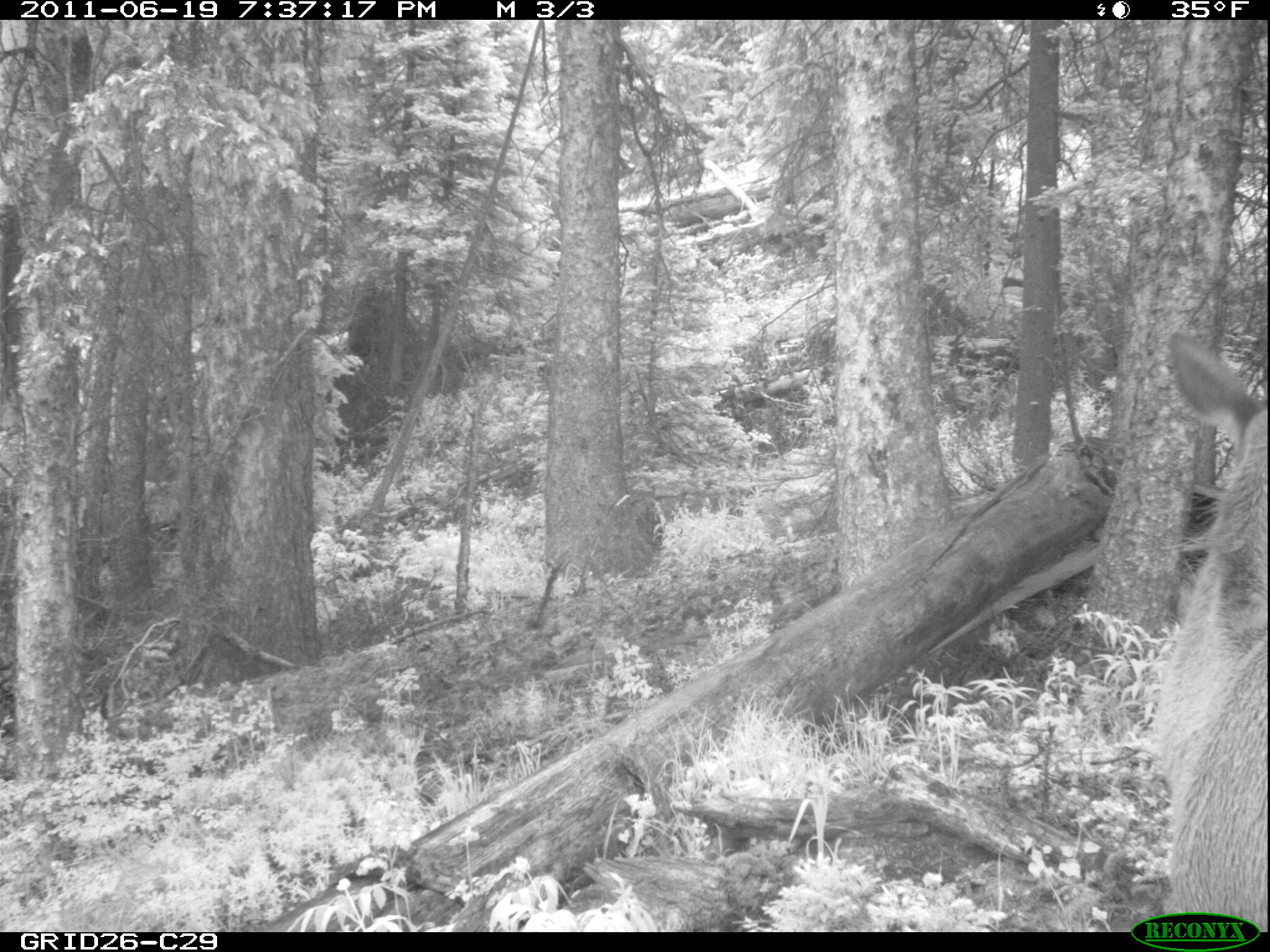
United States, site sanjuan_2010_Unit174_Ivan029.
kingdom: Animalia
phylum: Chordata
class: Mammalia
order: Artiodactyla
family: Cervidae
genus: Cervus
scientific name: Cervus elaphus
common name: red deer